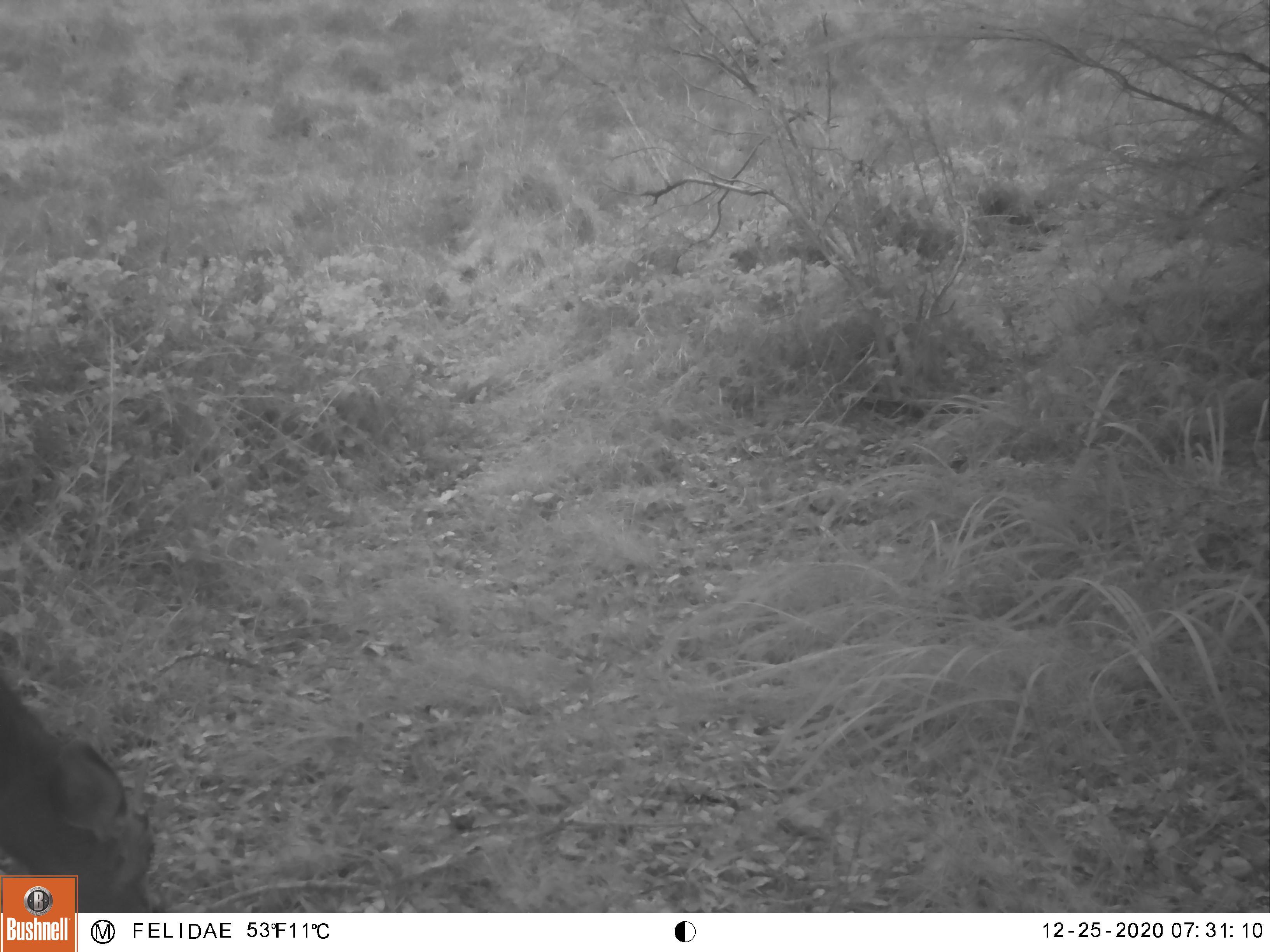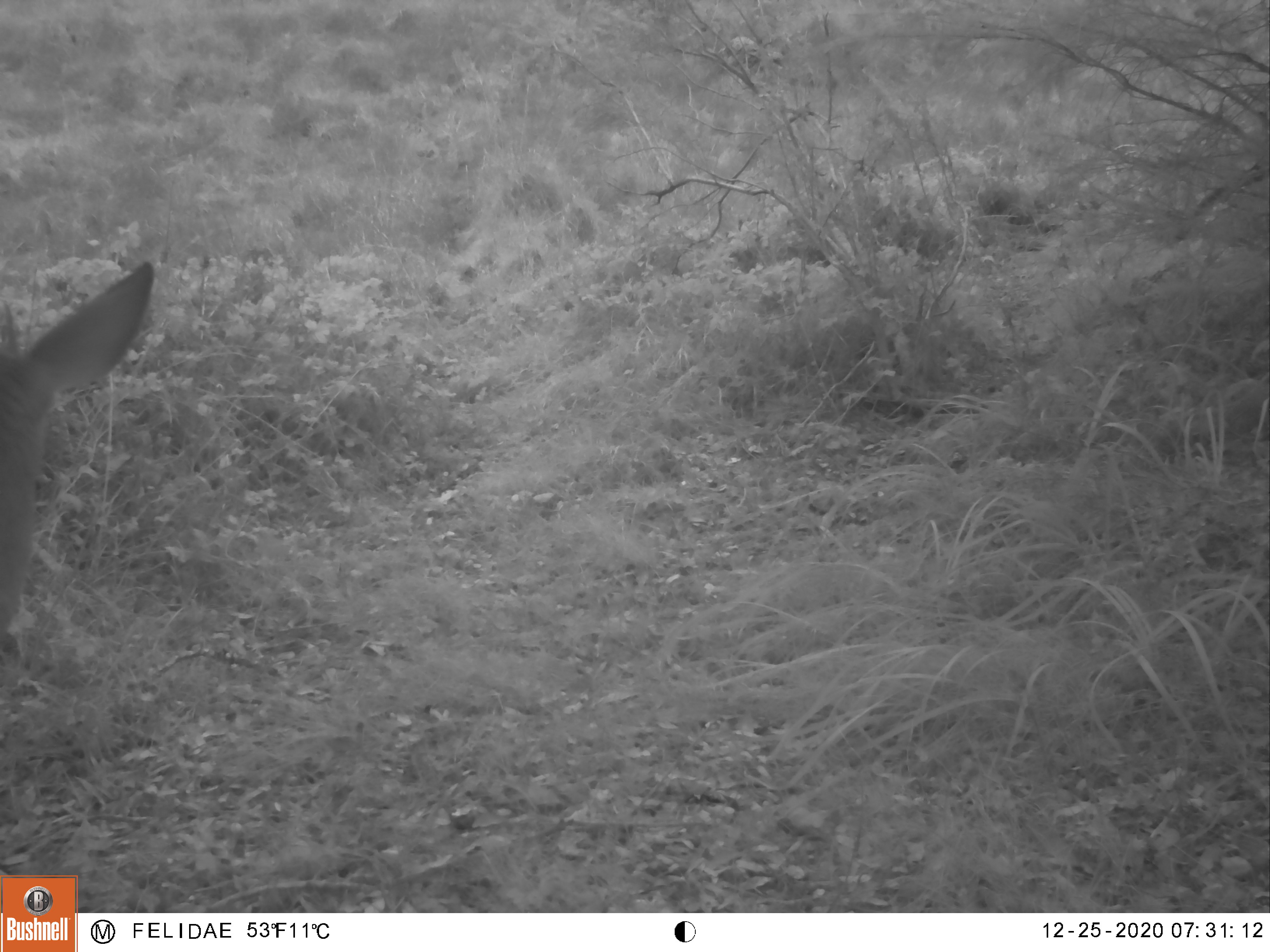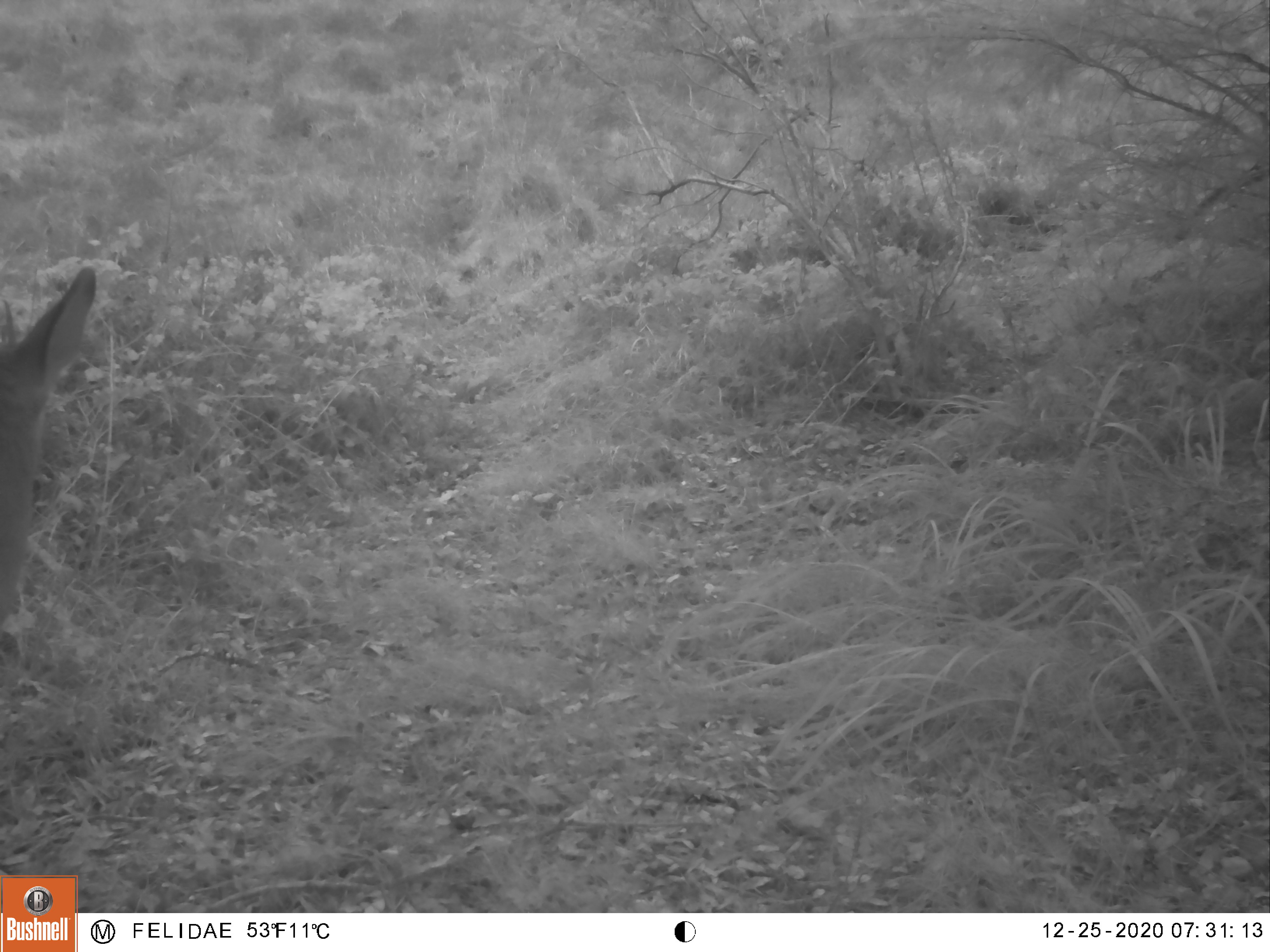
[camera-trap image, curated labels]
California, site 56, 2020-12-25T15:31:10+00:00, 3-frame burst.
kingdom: Animalia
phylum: Chordata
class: Mammalia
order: Artiodactyla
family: Cervidae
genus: Odocoileus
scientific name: Odocoileus hemionus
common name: mule deer